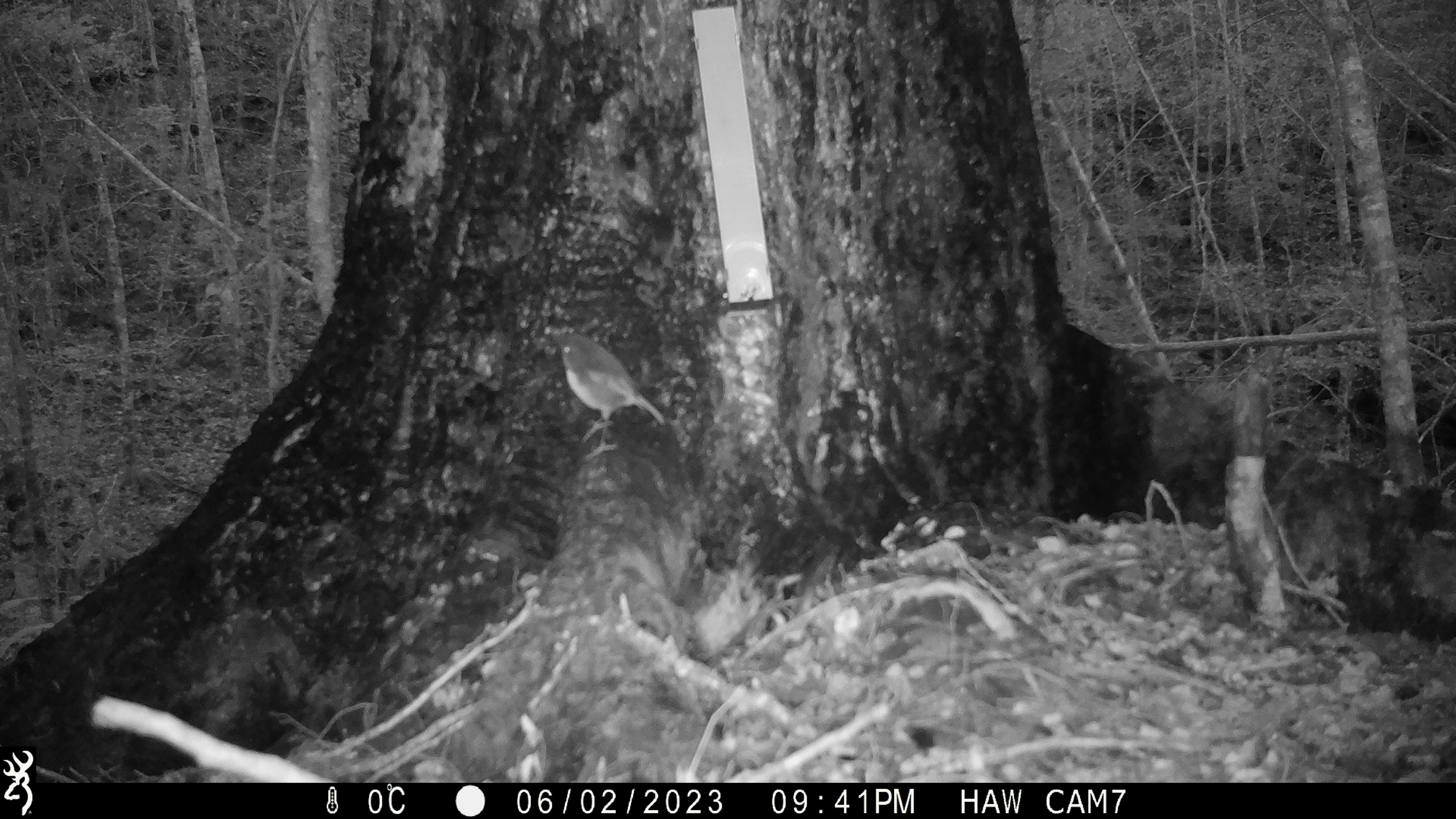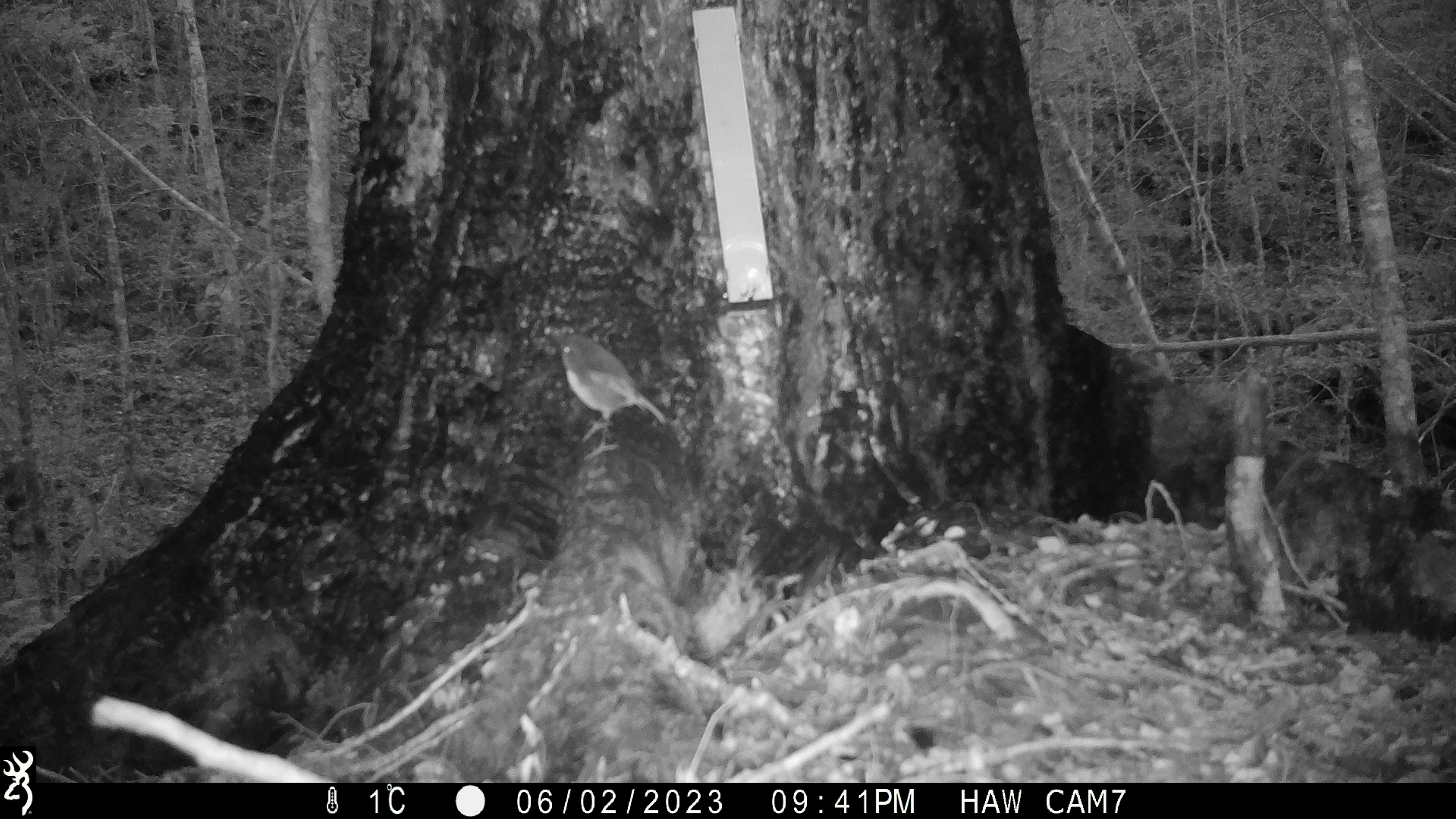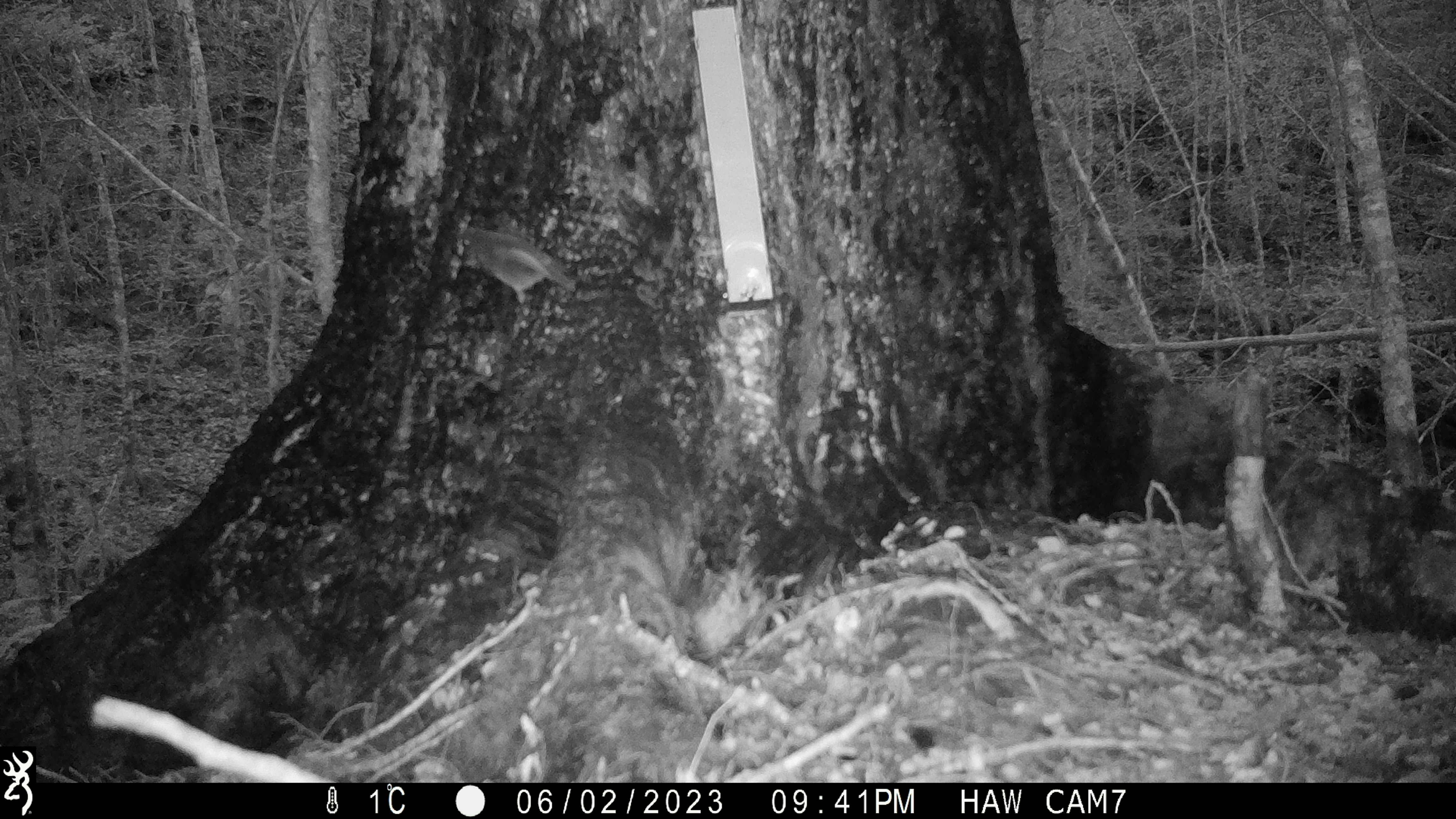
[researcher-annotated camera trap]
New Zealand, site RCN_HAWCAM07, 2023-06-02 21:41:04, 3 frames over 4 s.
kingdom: Animalia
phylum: Chordata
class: Aves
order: Passeriformes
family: Petroicidae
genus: Petroica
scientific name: Petroica australis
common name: new zealand robin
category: robin